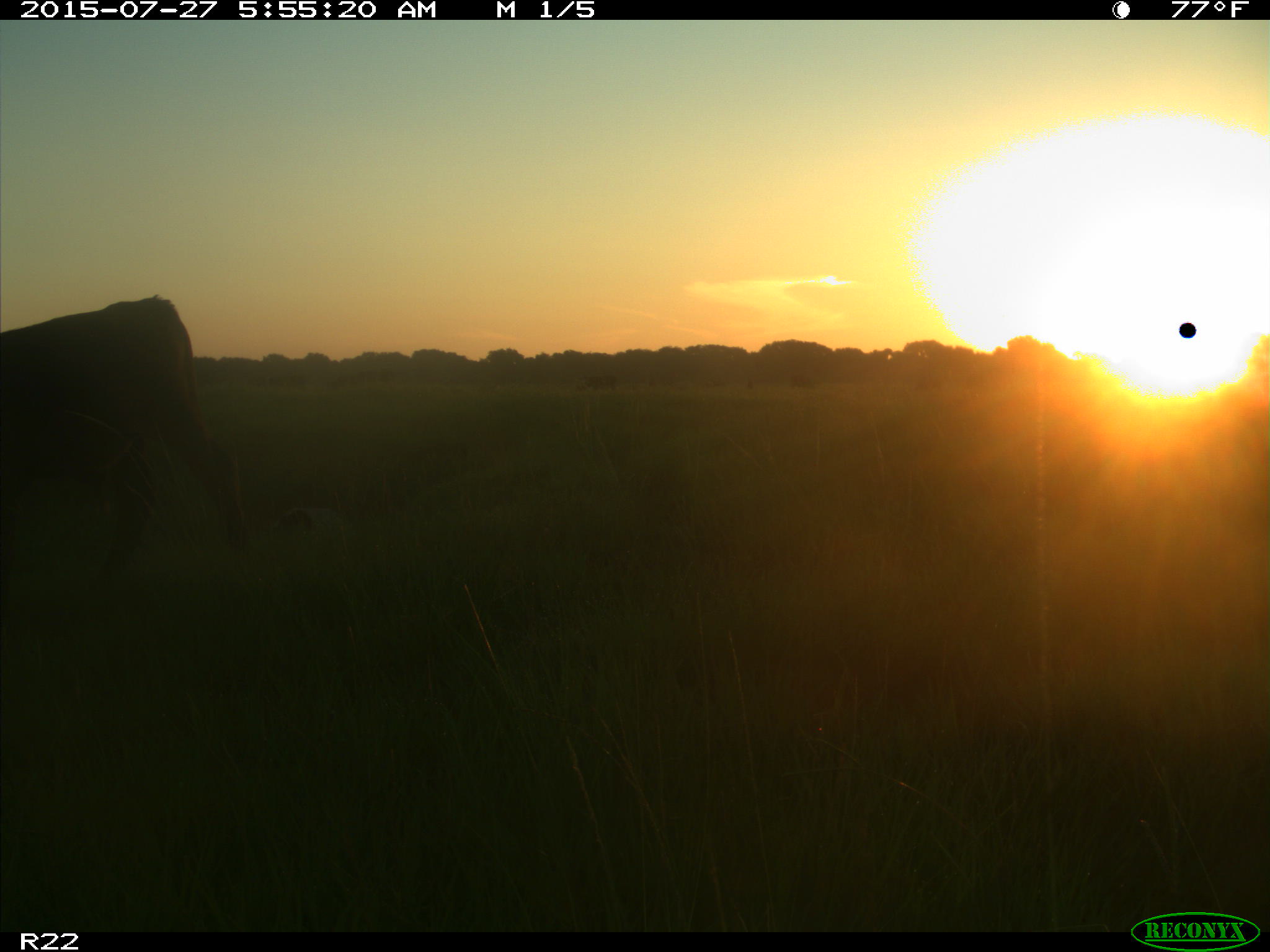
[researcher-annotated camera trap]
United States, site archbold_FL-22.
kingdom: Animalia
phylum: Chordata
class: Mammalia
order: Artiodactyla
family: Bovidae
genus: Bos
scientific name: Bos taurus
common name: domestic cow